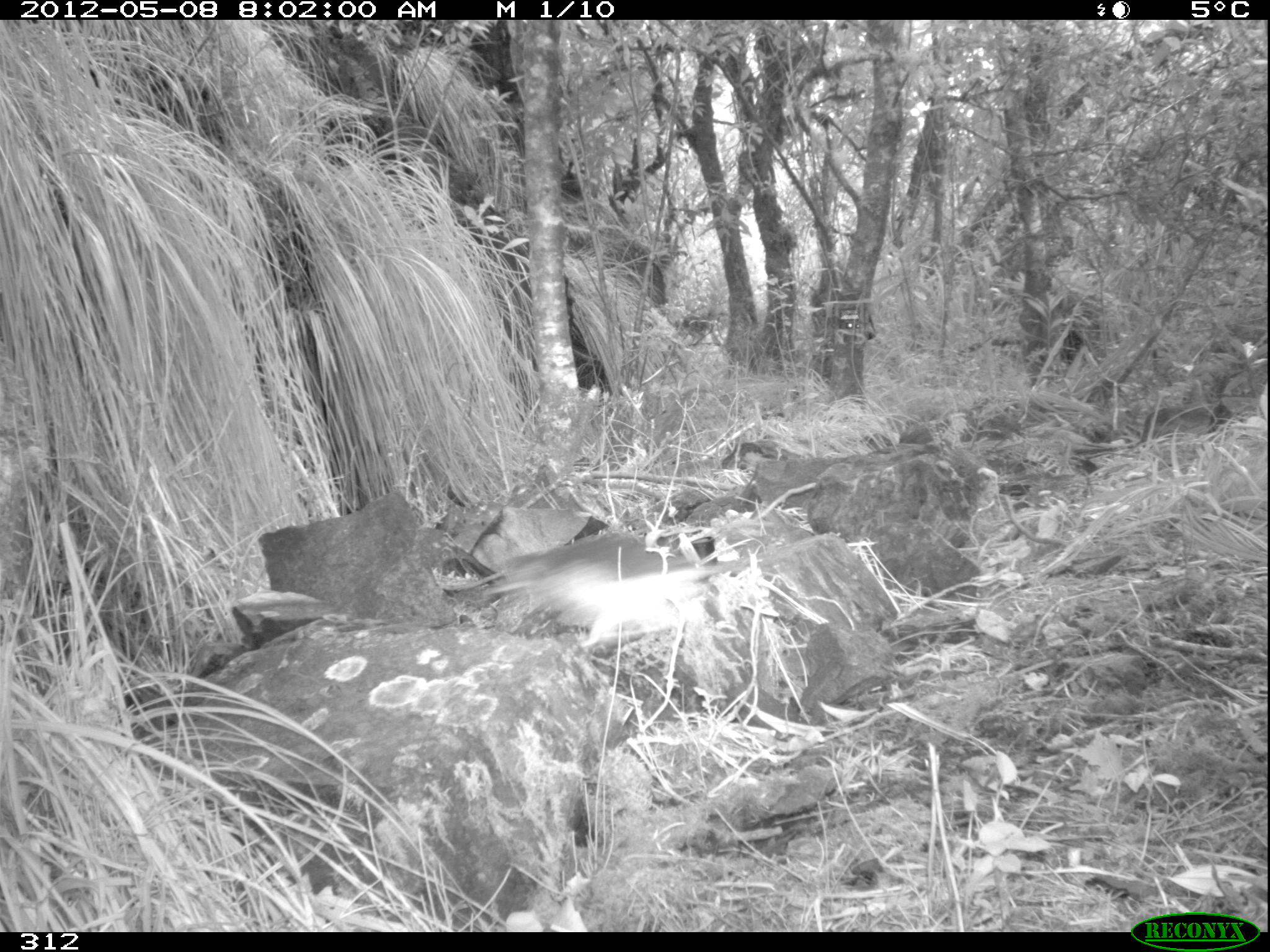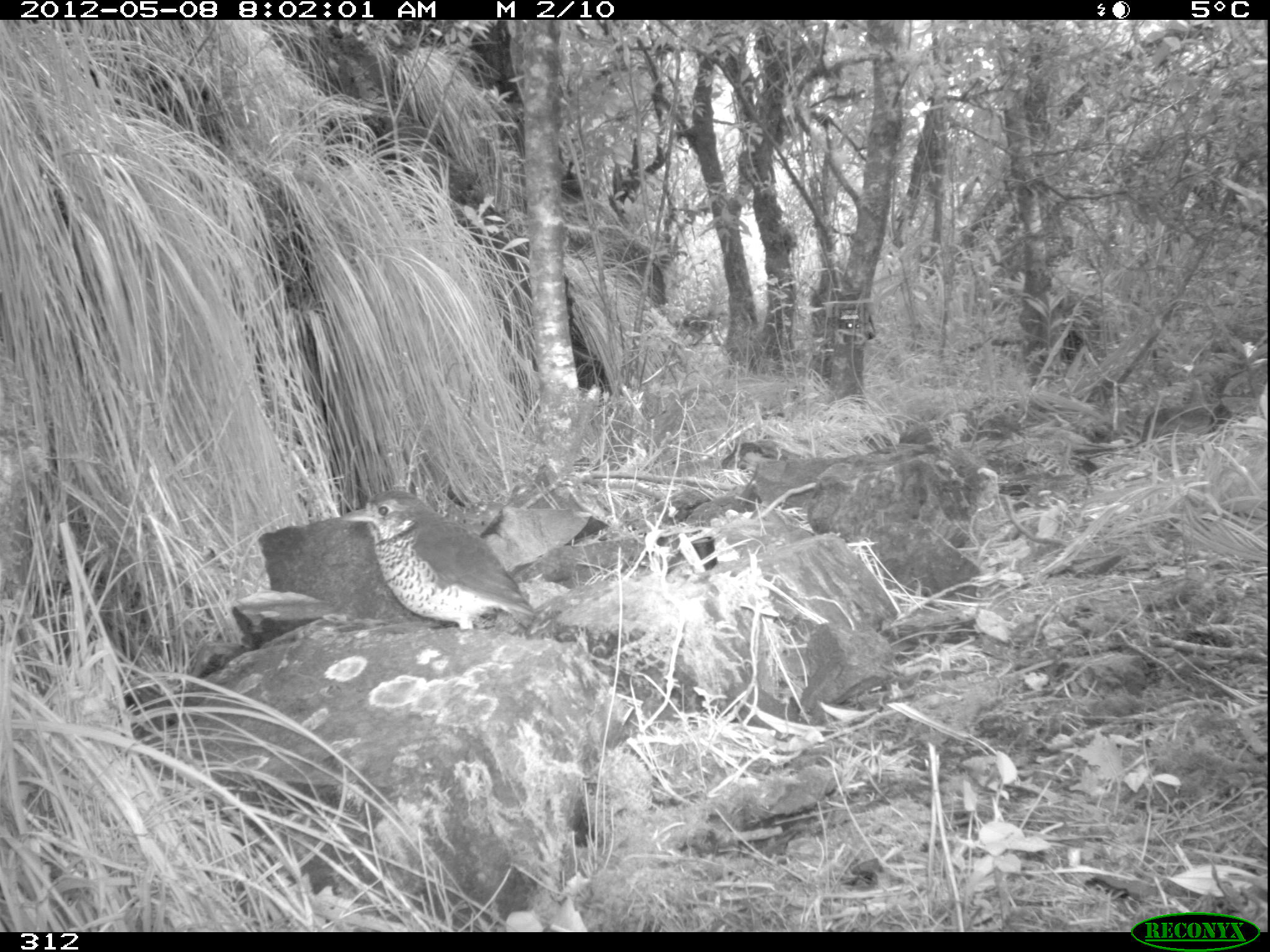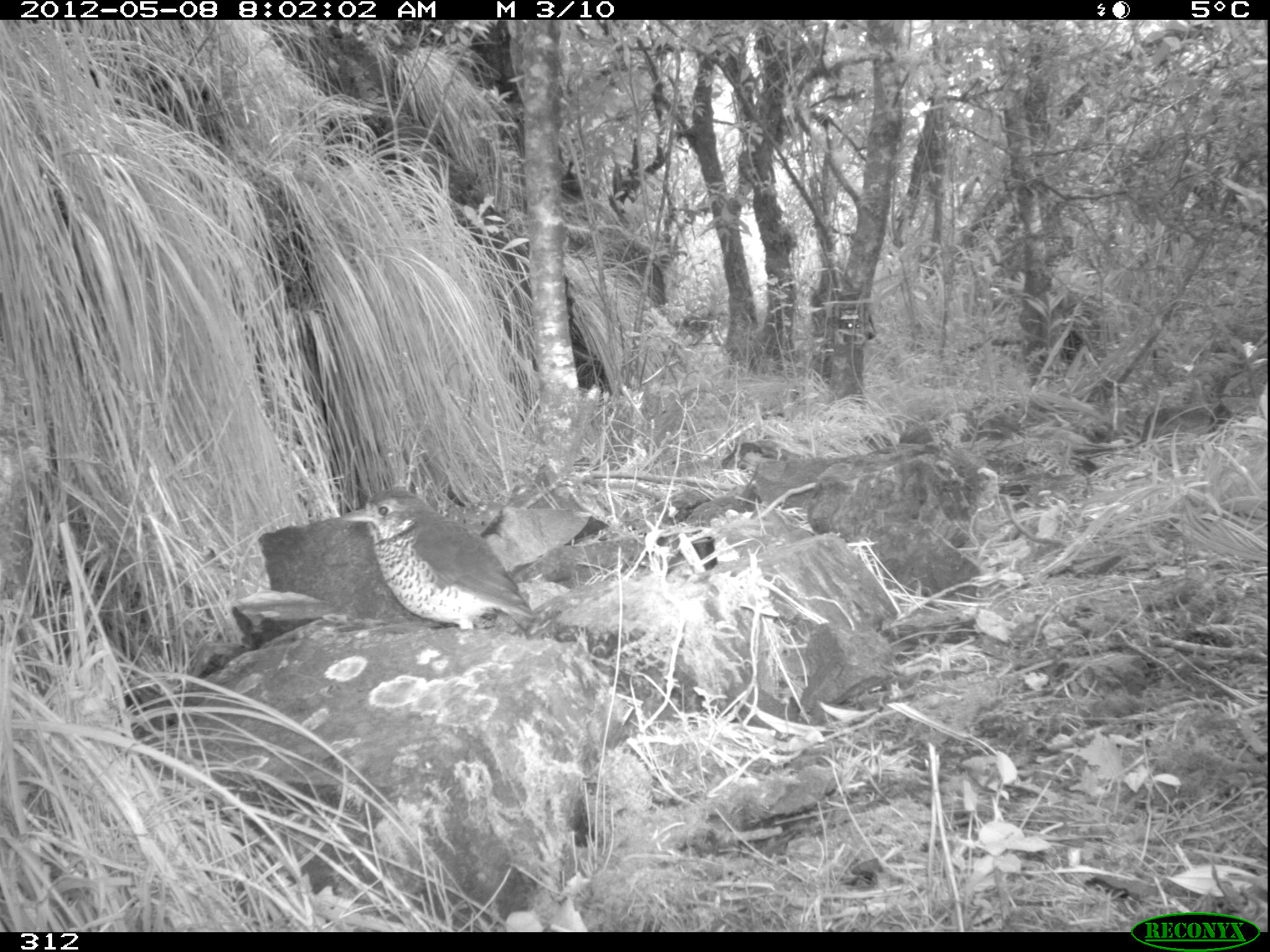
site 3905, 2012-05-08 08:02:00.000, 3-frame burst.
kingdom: Animalia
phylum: Chordata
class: Aves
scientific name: Aves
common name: bird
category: unknown bird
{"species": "unknown bird (bird) (Aves)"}